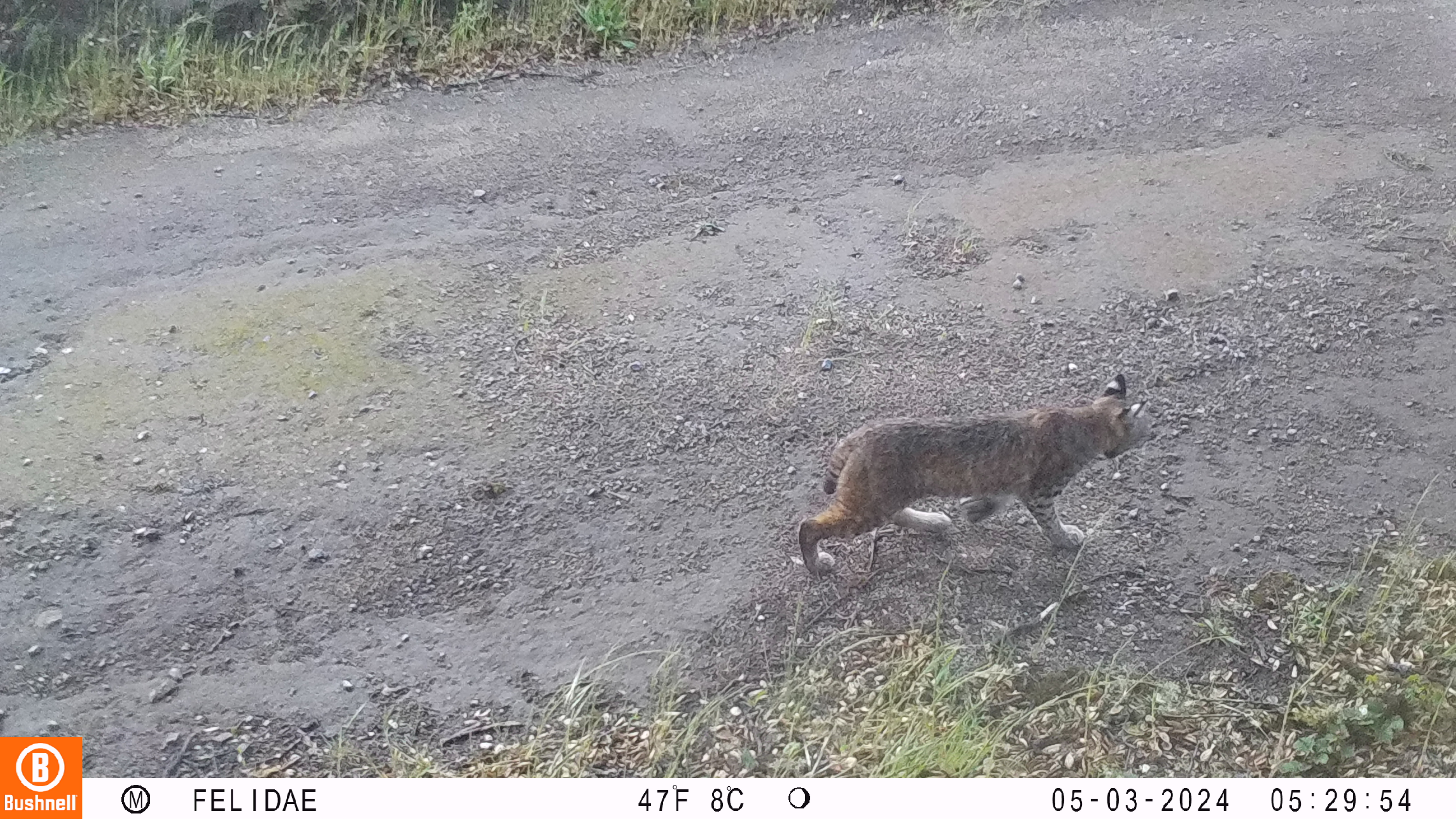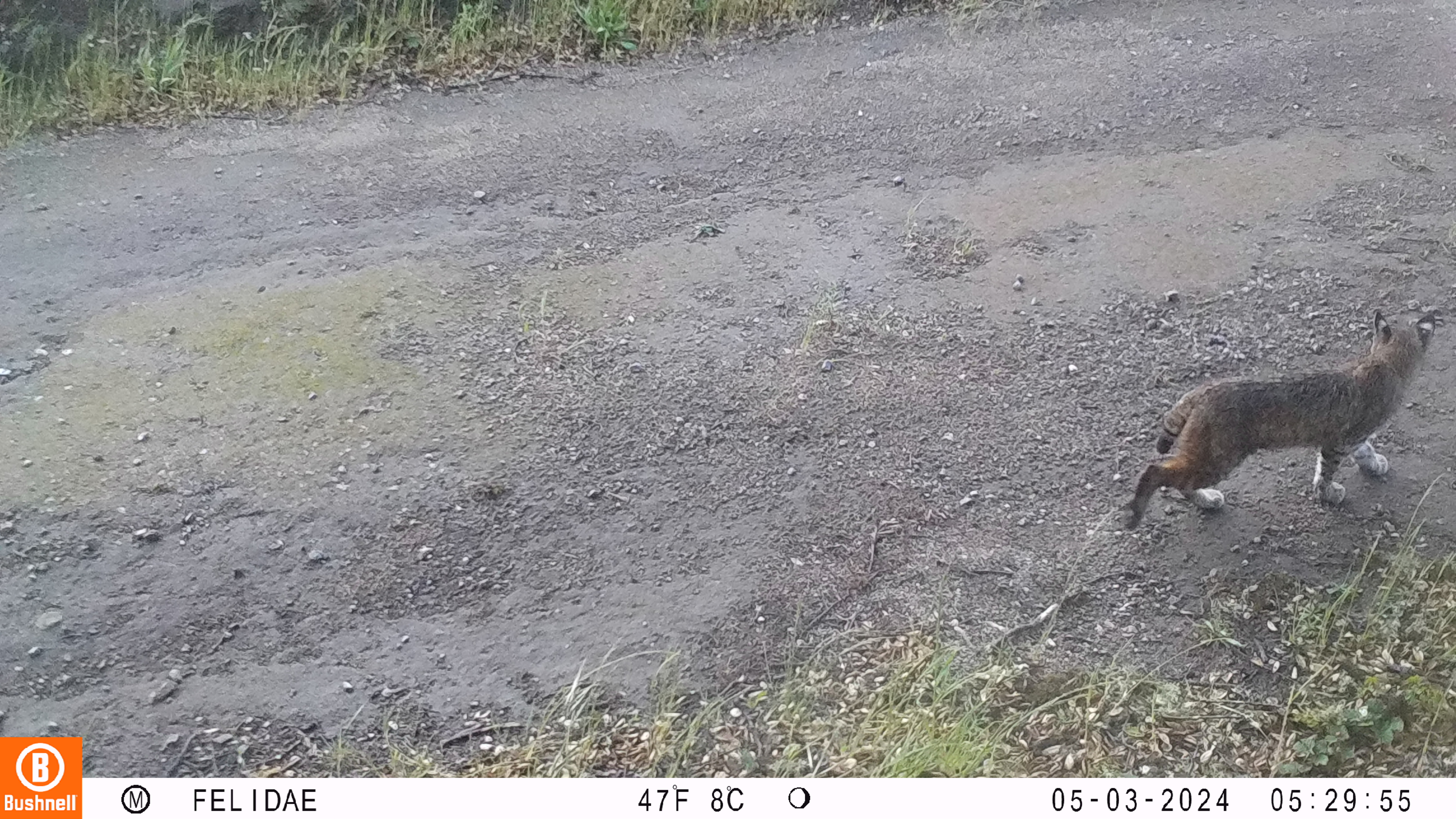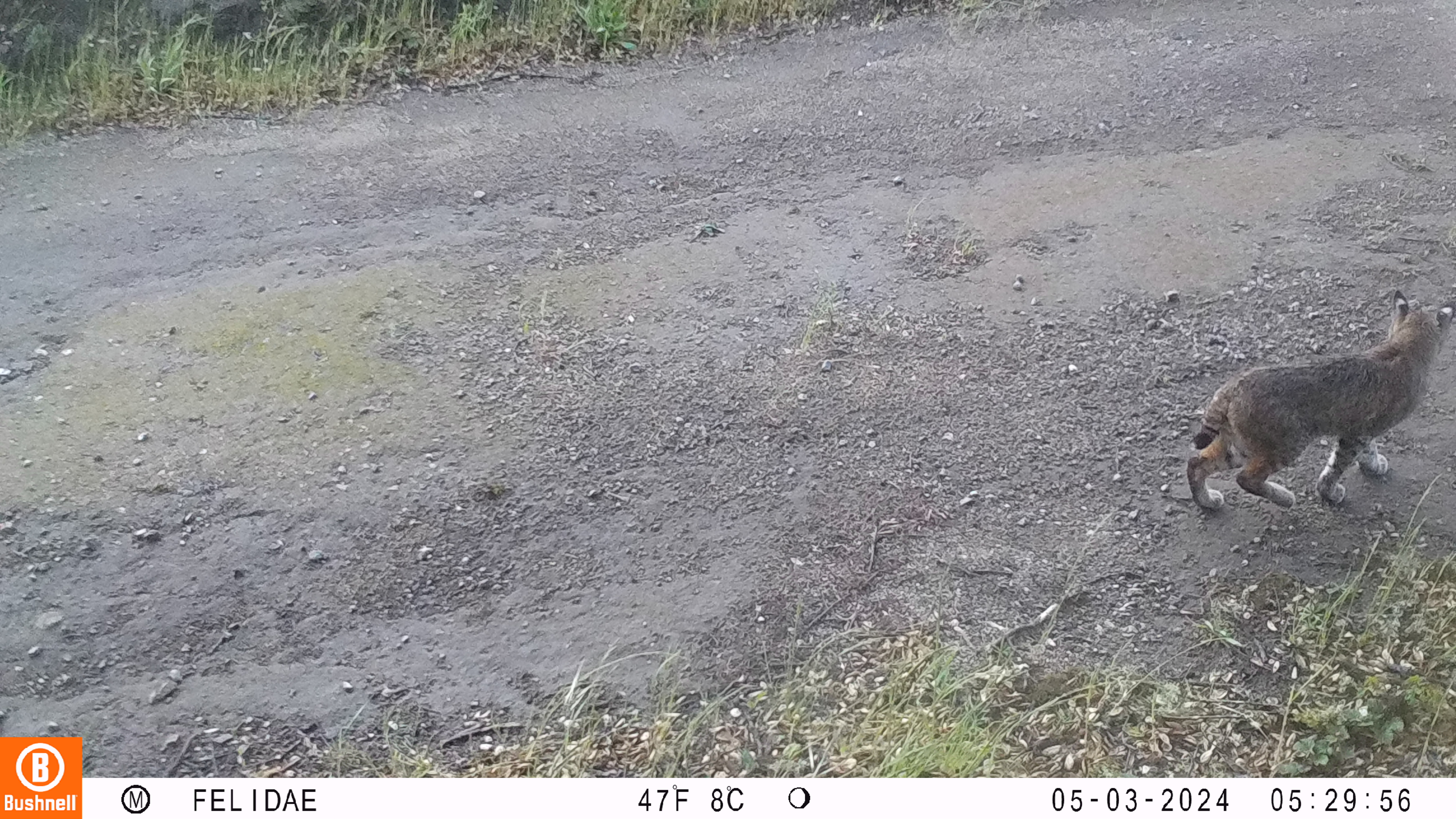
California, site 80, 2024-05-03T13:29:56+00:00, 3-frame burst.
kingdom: Animalia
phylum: Chordata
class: Mammalia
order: Carnivora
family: Felidae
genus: Lynx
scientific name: Lynx rufus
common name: bobcat